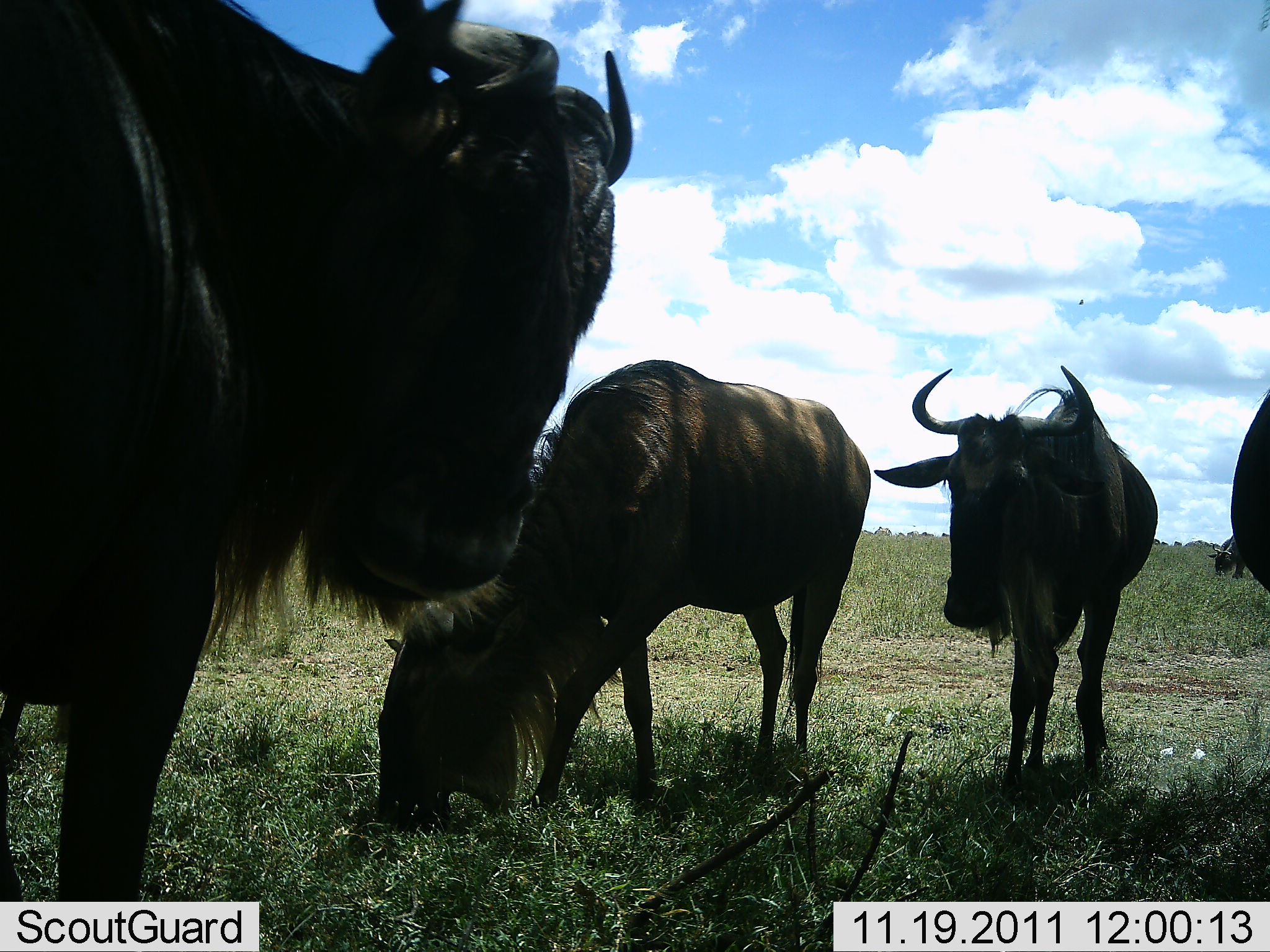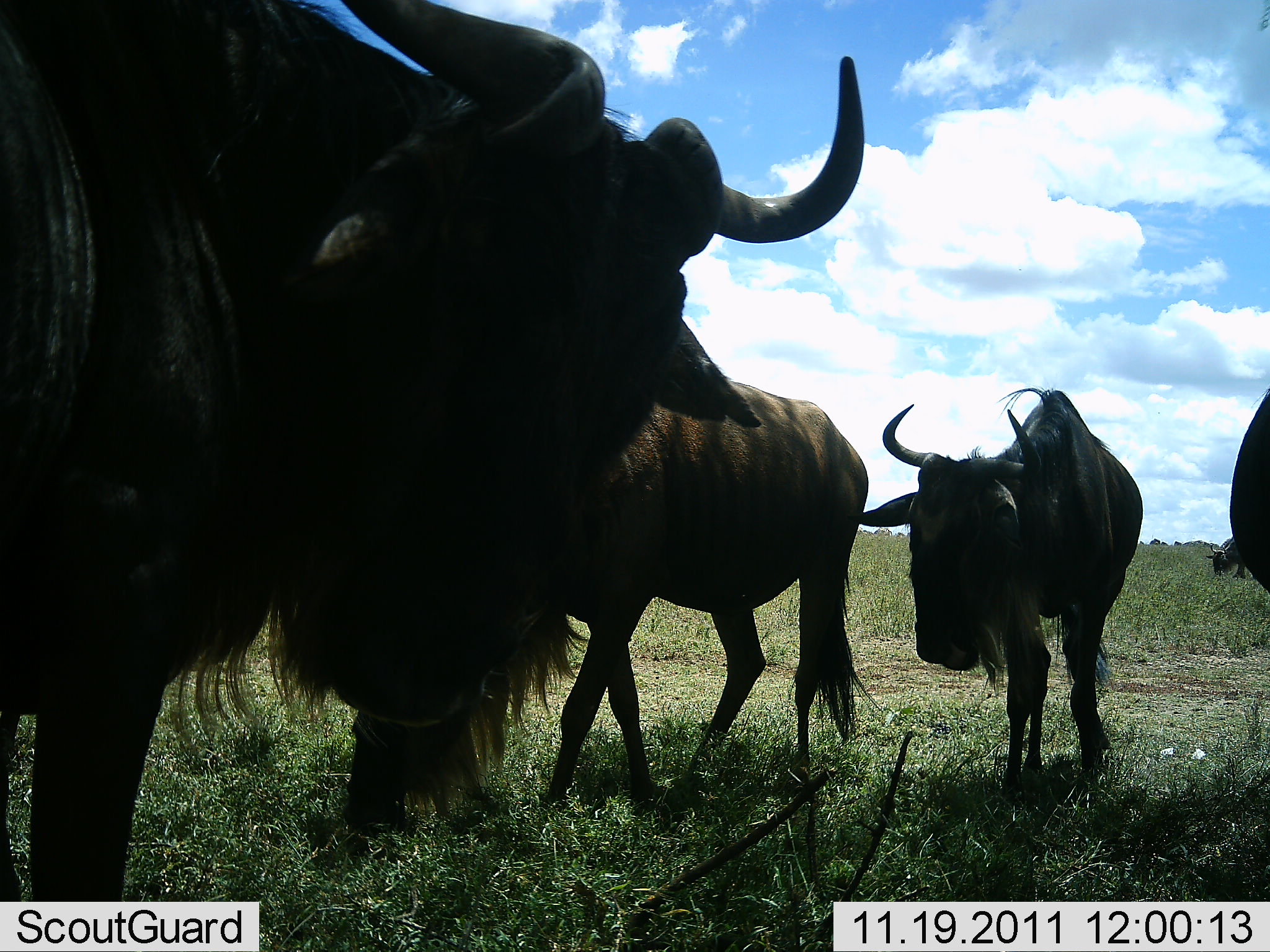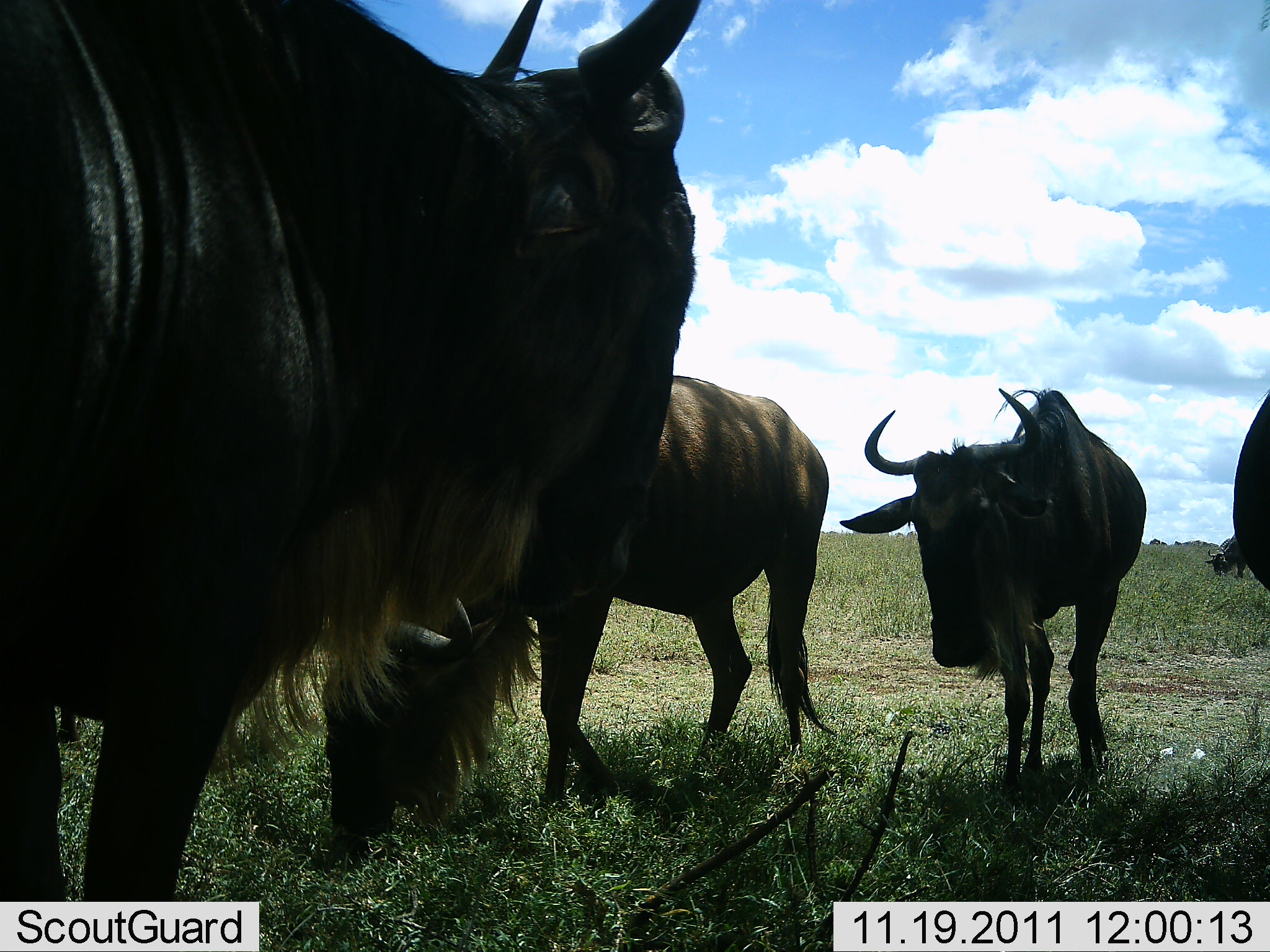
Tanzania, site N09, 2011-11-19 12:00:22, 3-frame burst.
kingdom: Animalia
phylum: Chordata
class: Mammalia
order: Artiodactyla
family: Bovidae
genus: Connochaetes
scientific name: Connochaetes taurinus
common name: blue wildebeest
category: wildebeest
Wildebeest (blue wildebeest) (Connochaetes taurinus), count 4. Behavior (volunteer vote fractions): standing 50%, resting 0%, moving 0%, interacting 8%. Young present (vote fraction): 0%. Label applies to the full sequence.